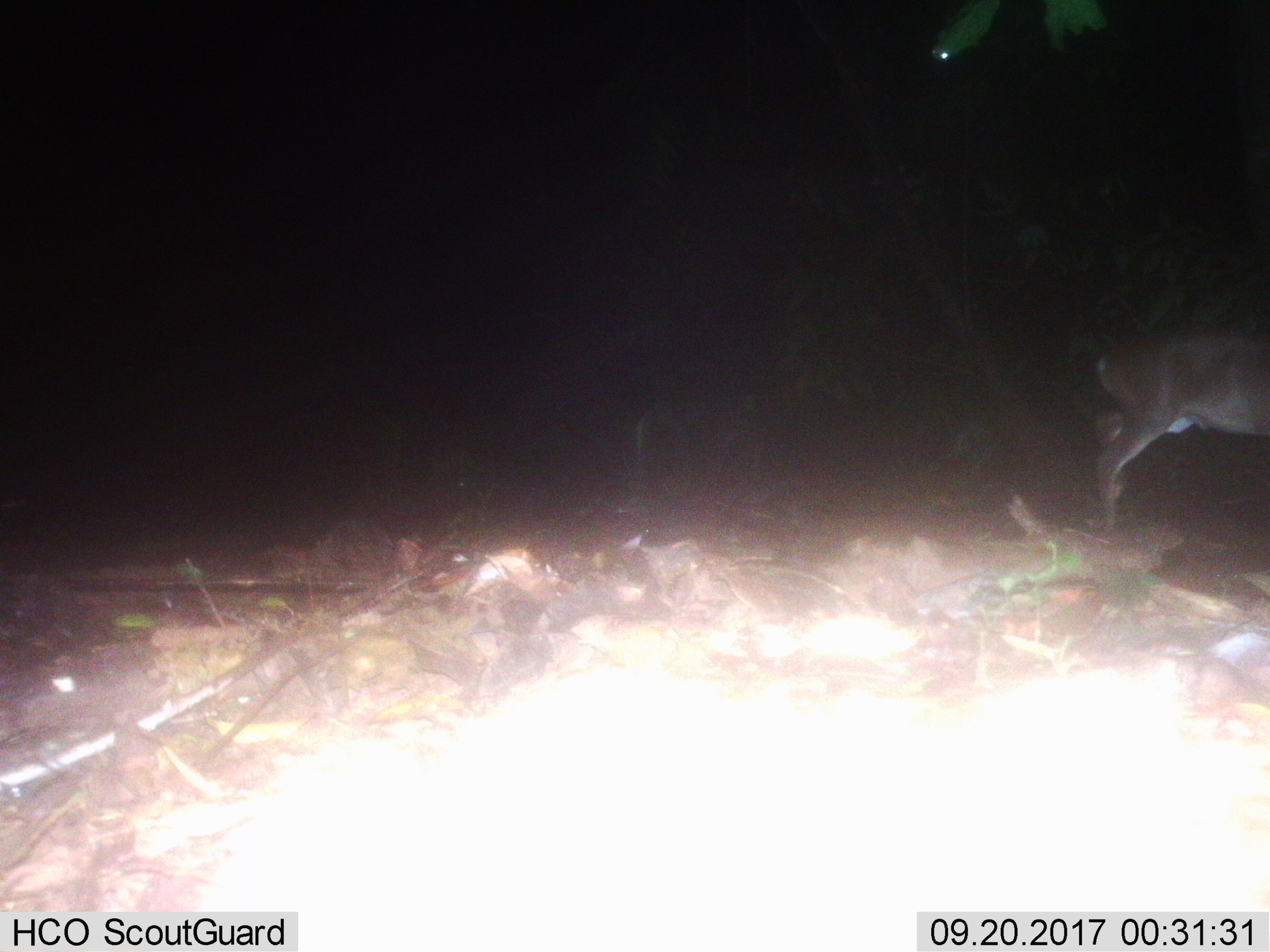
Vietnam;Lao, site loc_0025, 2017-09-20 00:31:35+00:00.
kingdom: Animalia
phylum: Chordata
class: Mammalia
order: Artiodactyla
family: Cervidae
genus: Muntiacus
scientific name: Muntiacus vuquangensis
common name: large-antlered muntjac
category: large antlered muntjac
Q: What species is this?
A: Large antlered muntjac (large-antlered muntjac) (Muntiacus vuquangensis).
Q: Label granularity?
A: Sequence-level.